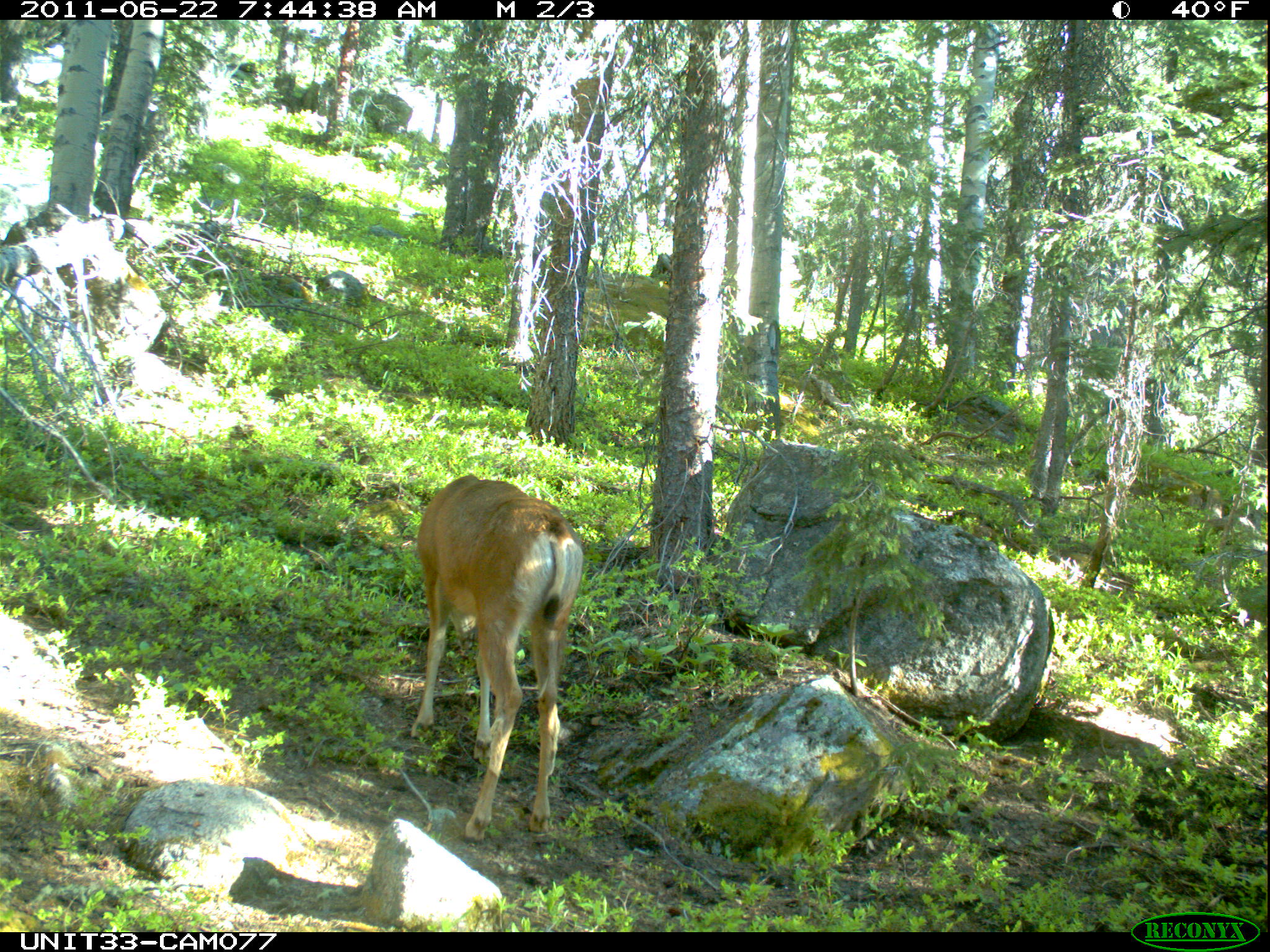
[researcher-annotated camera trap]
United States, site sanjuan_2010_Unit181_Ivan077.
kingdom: Animalia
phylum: Chordata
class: Mammalia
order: Artiodactyla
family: Cervidae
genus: Odocoileus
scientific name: Odocoileus hemionus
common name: mule deer